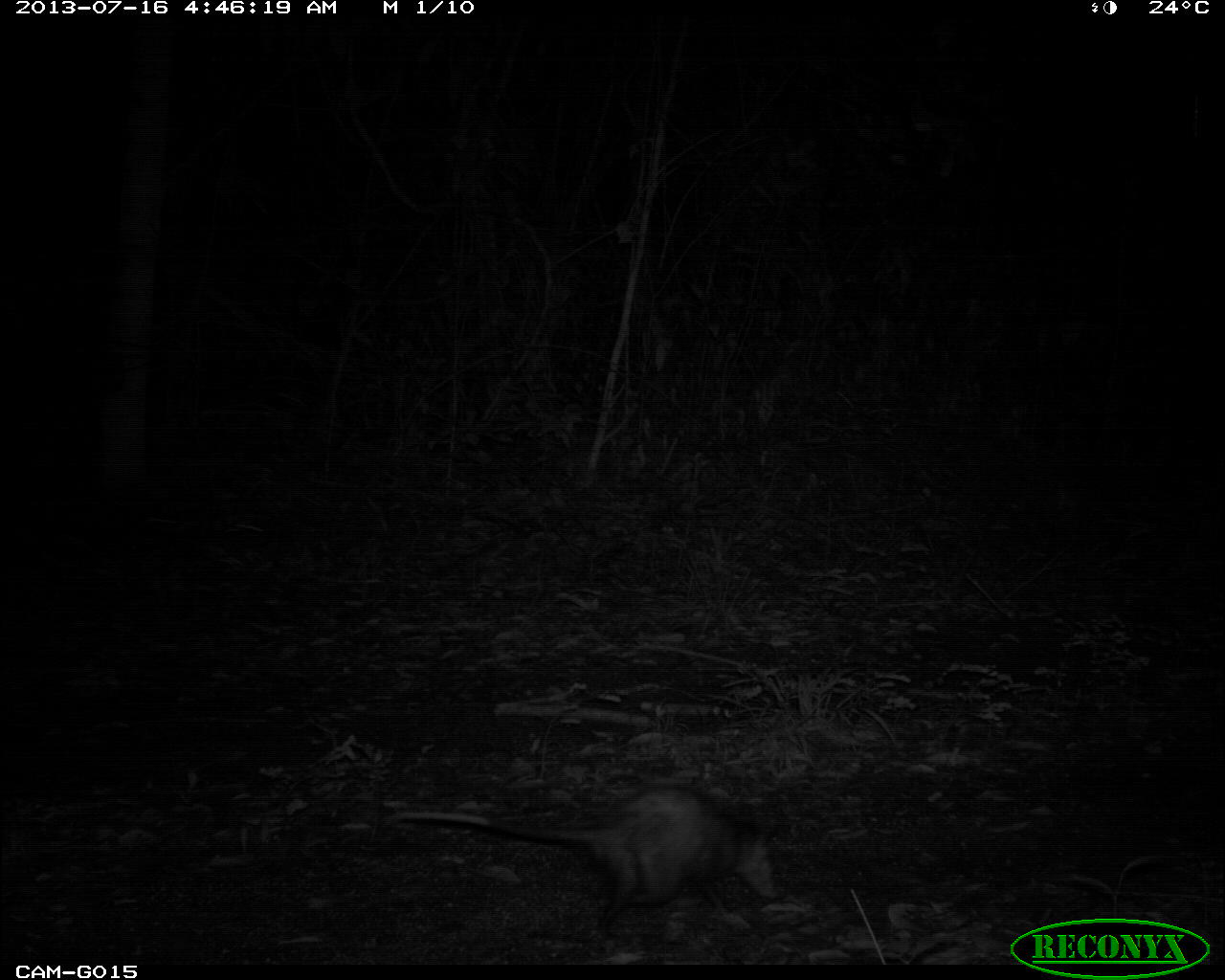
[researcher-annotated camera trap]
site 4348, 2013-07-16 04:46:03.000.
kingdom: Animalia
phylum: Chordata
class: Mammalia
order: Didelphimorphia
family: Didelphidae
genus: Didelphis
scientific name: Didelphis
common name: american opossums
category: didelphis sp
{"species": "didelphis sp (american opossums) (Didelphis)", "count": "1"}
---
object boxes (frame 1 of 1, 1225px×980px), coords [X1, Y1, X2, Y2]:
didelphis sp: [389, 786, 780, 956]